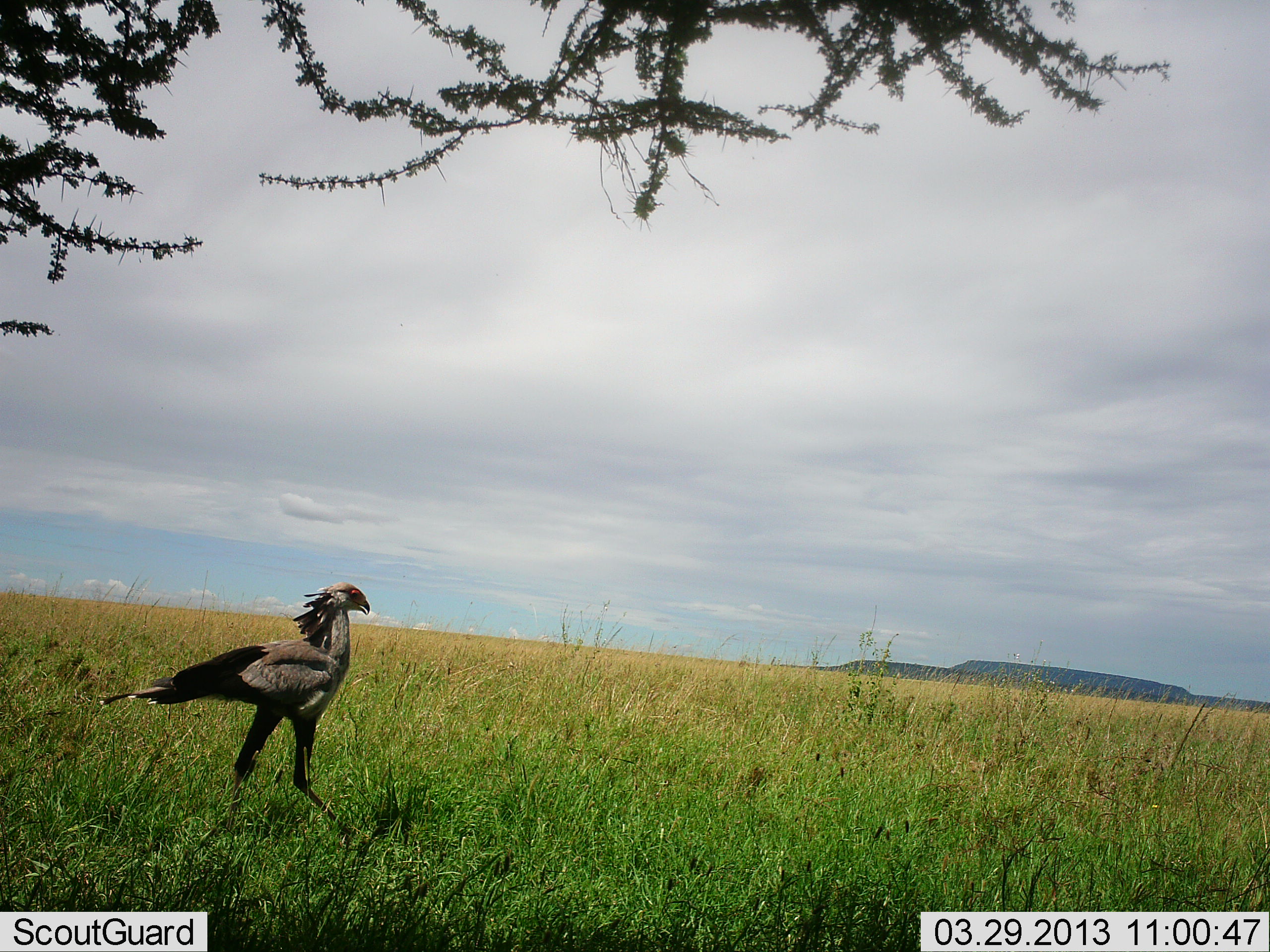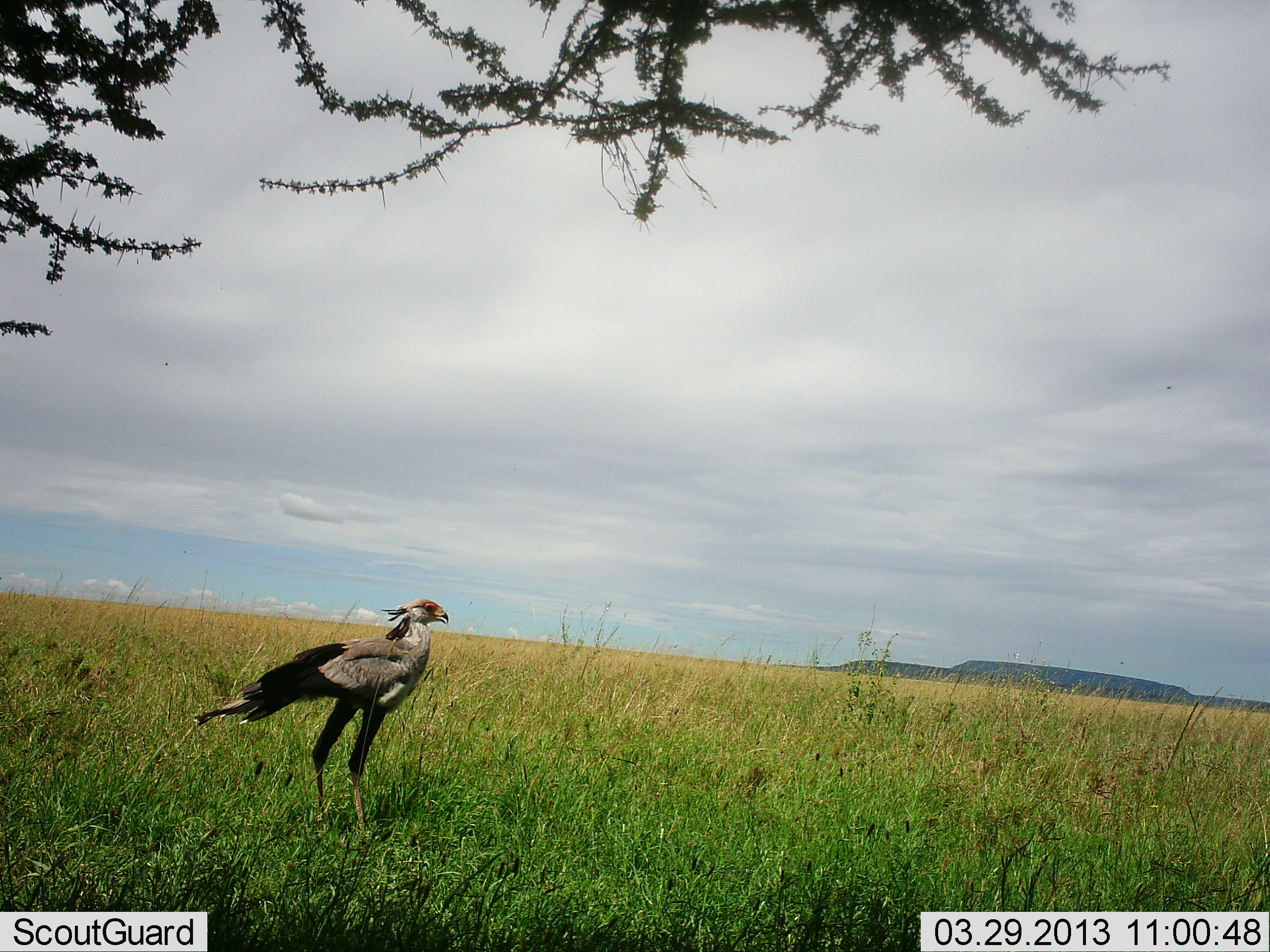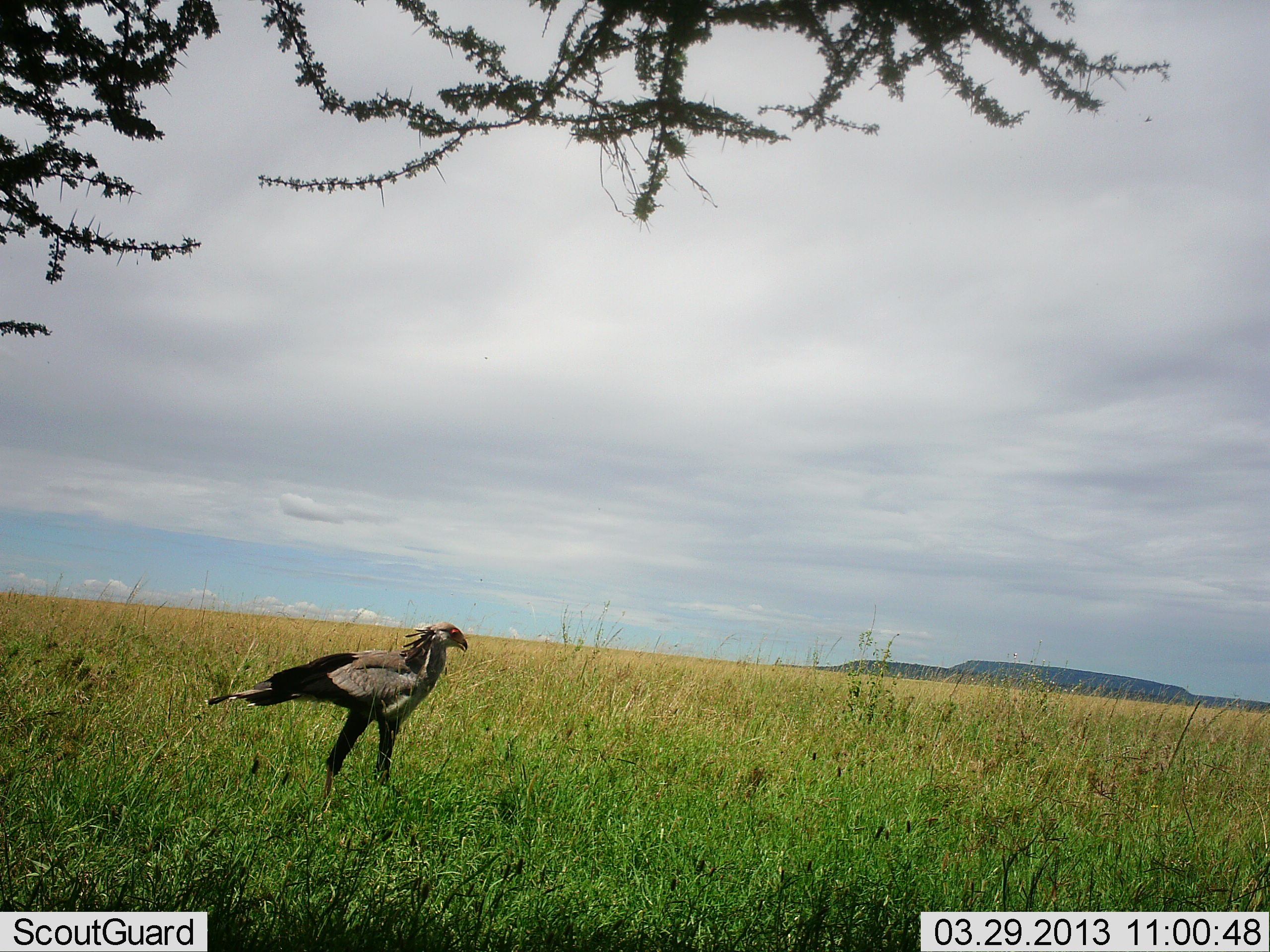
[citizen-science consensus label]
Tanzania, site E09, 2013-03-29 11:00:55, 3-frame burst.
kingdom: Animalia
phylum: Chordata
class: Aves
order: Accipitriformes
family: Sagittariidae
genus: Sagittarius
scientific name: Sagittarius serpentarius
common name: secretary bird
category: secretarybird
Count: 1.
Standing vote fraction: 38%.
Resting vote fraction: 0%.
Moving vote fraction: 75%.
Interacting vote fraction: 0%.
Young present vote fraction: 0%.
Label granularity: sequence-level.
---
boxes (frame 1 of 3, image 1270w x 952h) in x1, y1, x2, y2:
animal: 102, 580, 371, 849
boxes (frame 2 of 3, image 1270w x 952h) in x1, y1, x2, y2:
animal: 194, 596, 450, 845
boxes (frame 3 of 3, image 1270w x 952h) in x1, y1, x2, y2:
animal: 206, 620, 469, 815